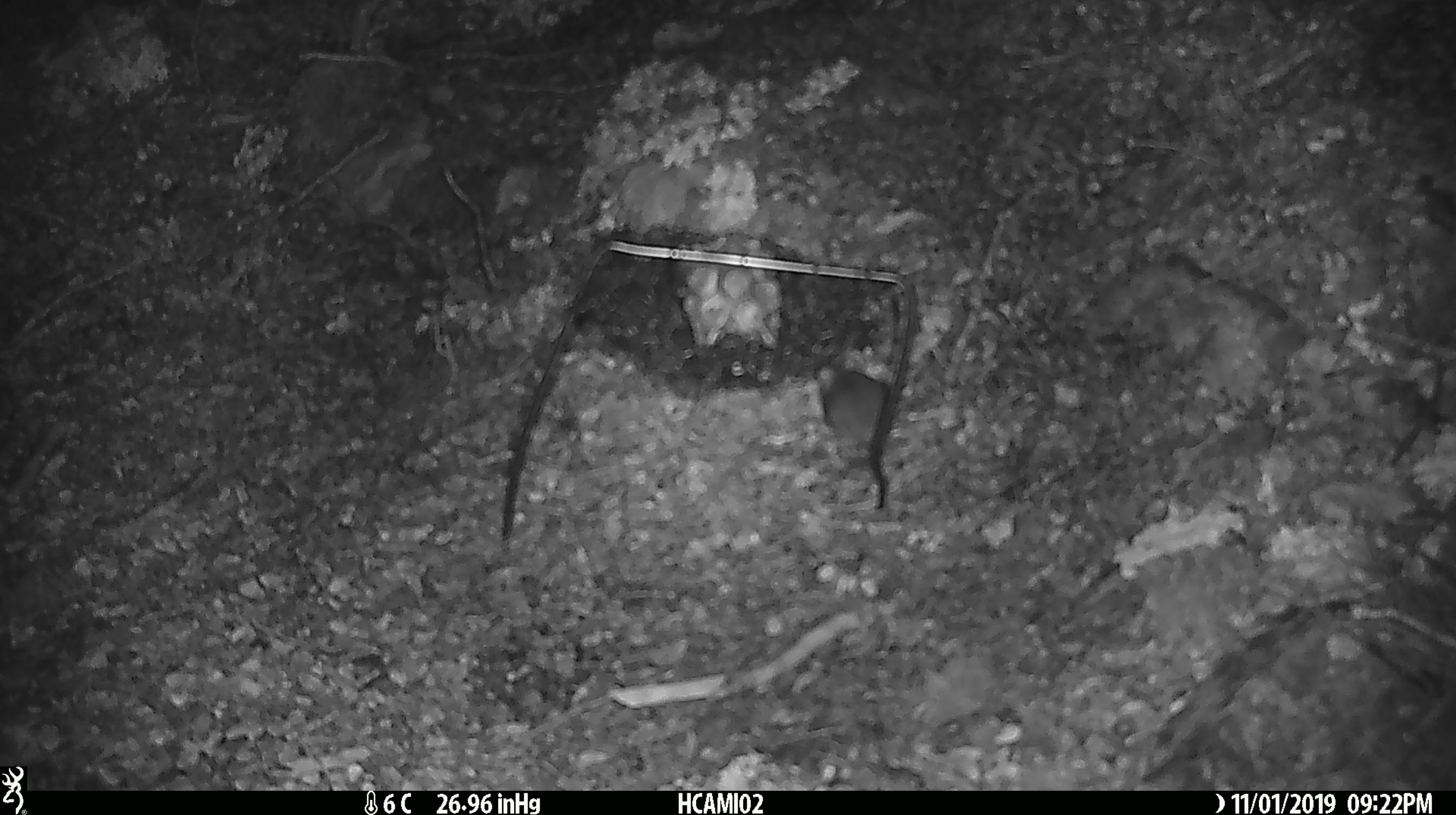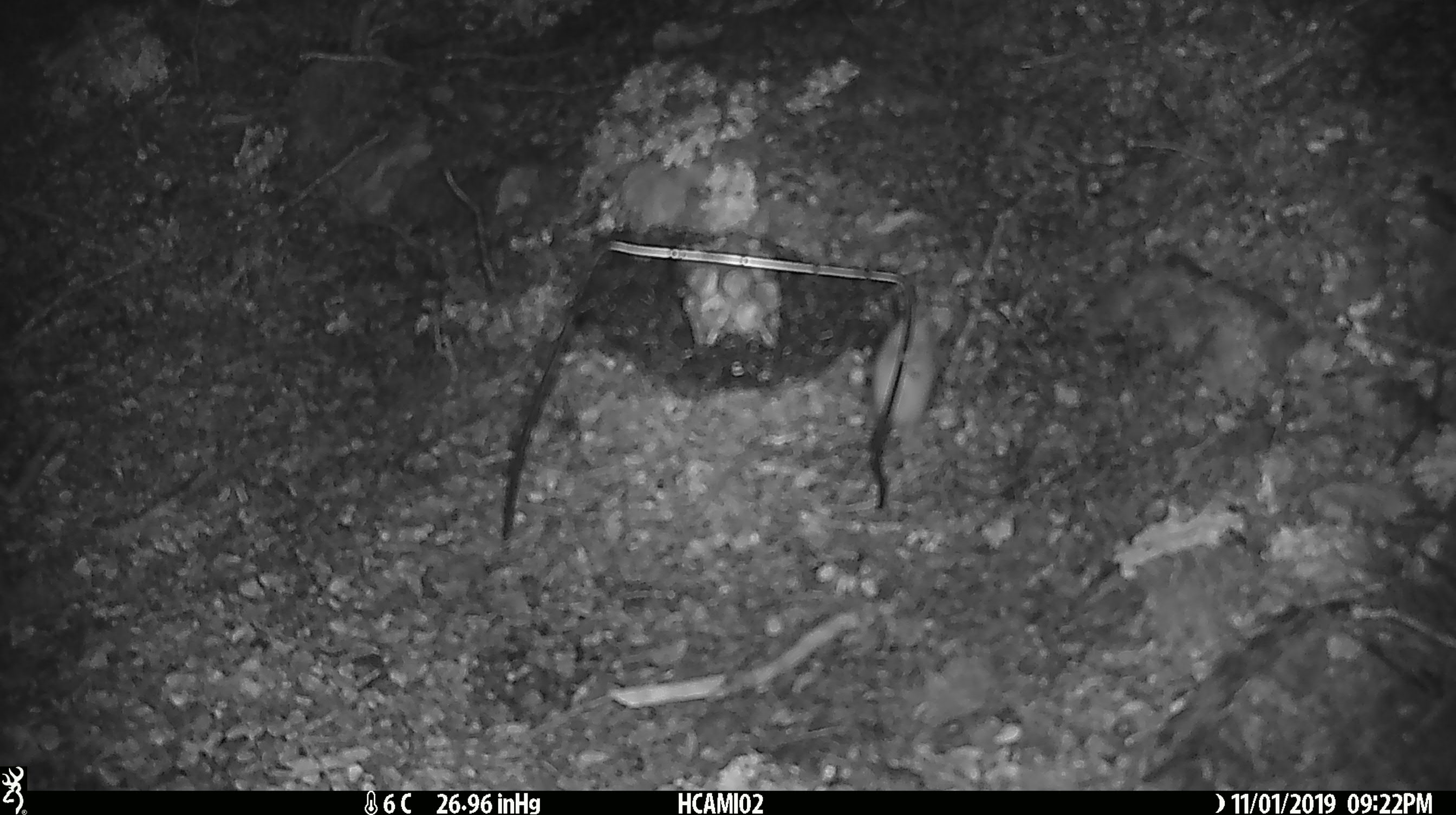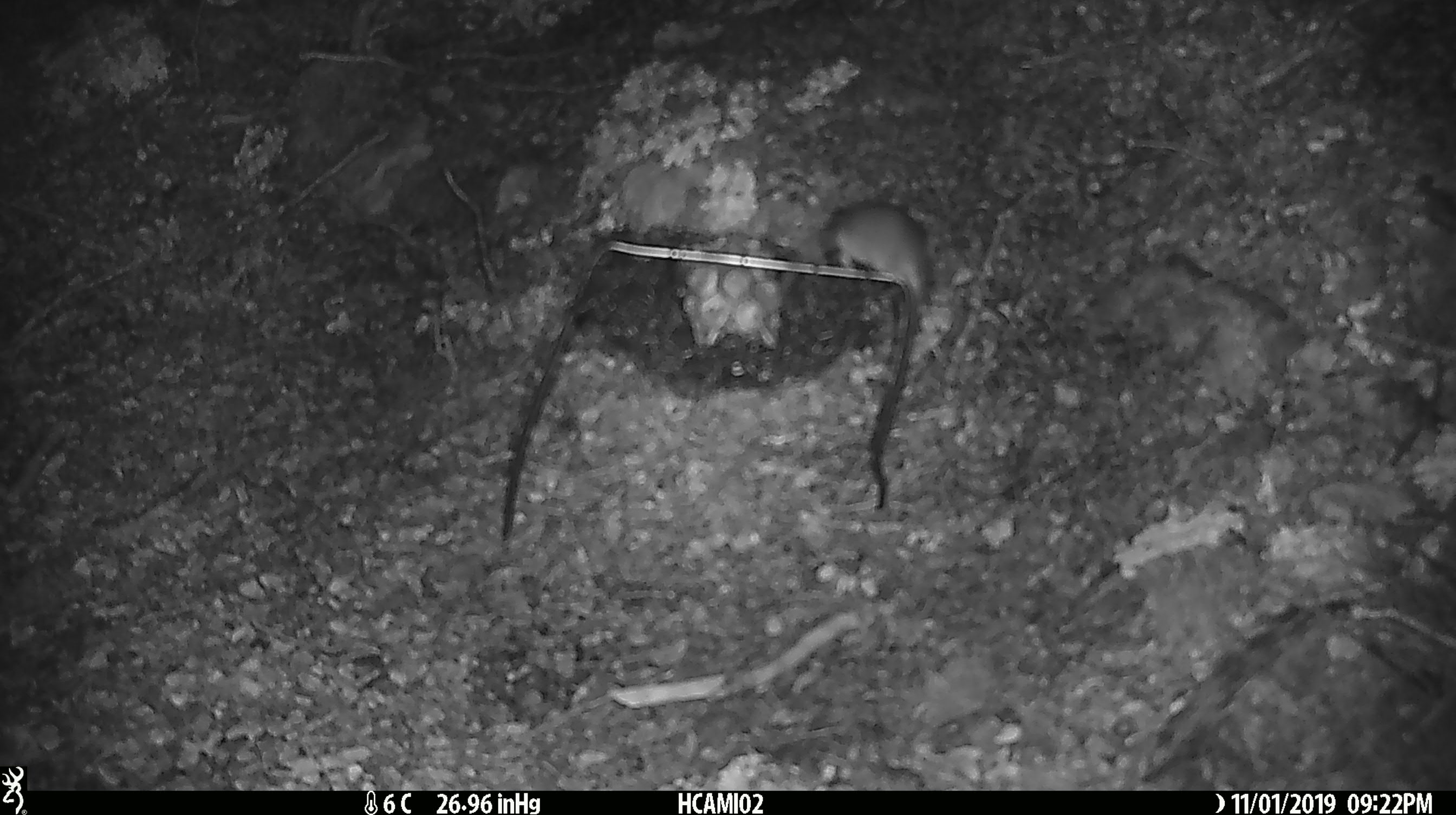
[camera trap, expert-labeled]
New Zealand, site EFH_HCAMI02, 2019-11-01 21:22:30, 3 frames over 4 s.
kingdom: Animalia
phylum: Chordata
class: Mammalia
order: Rodentia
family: Muridae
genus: Mus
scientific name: Mus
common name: mouse